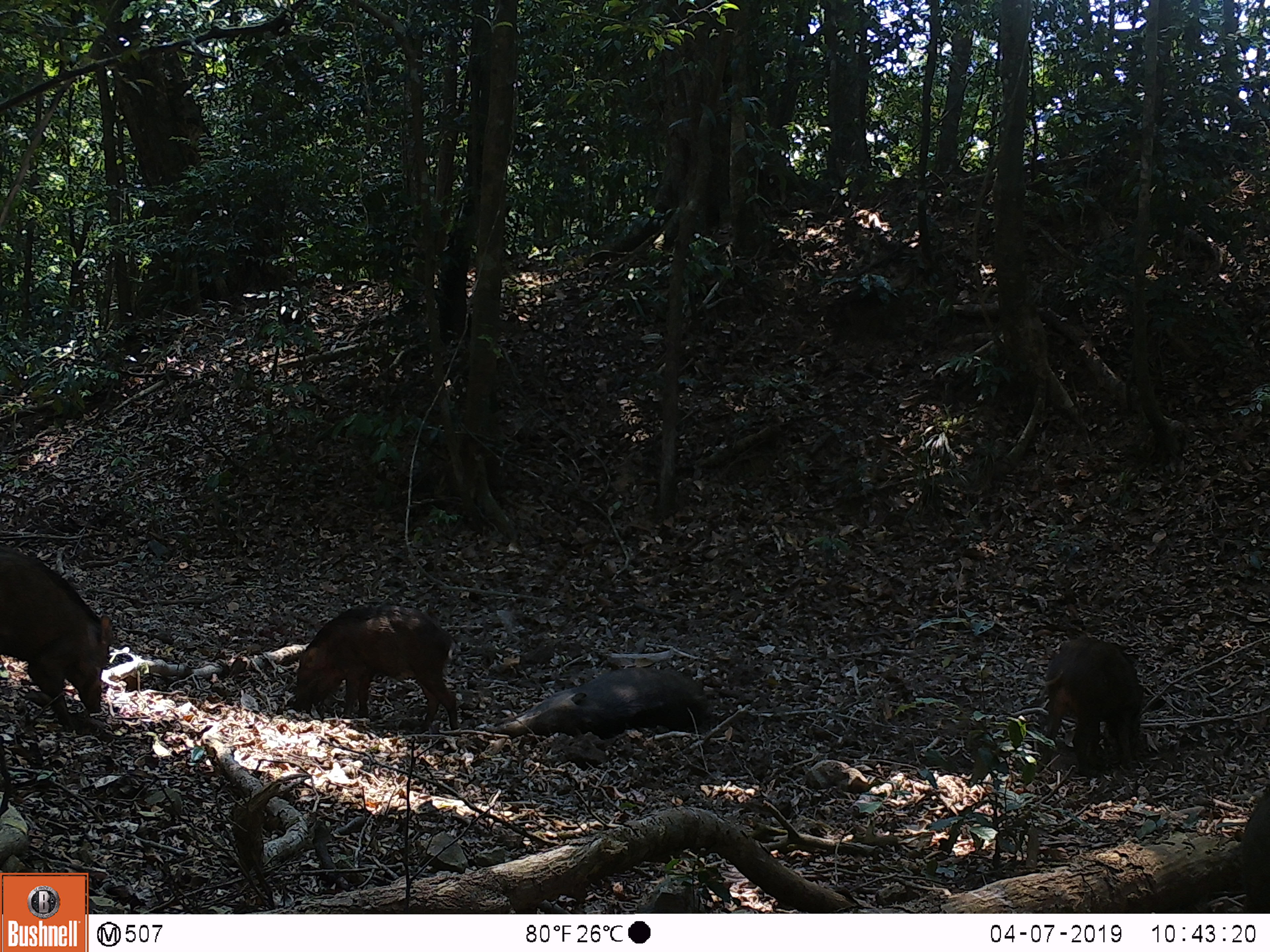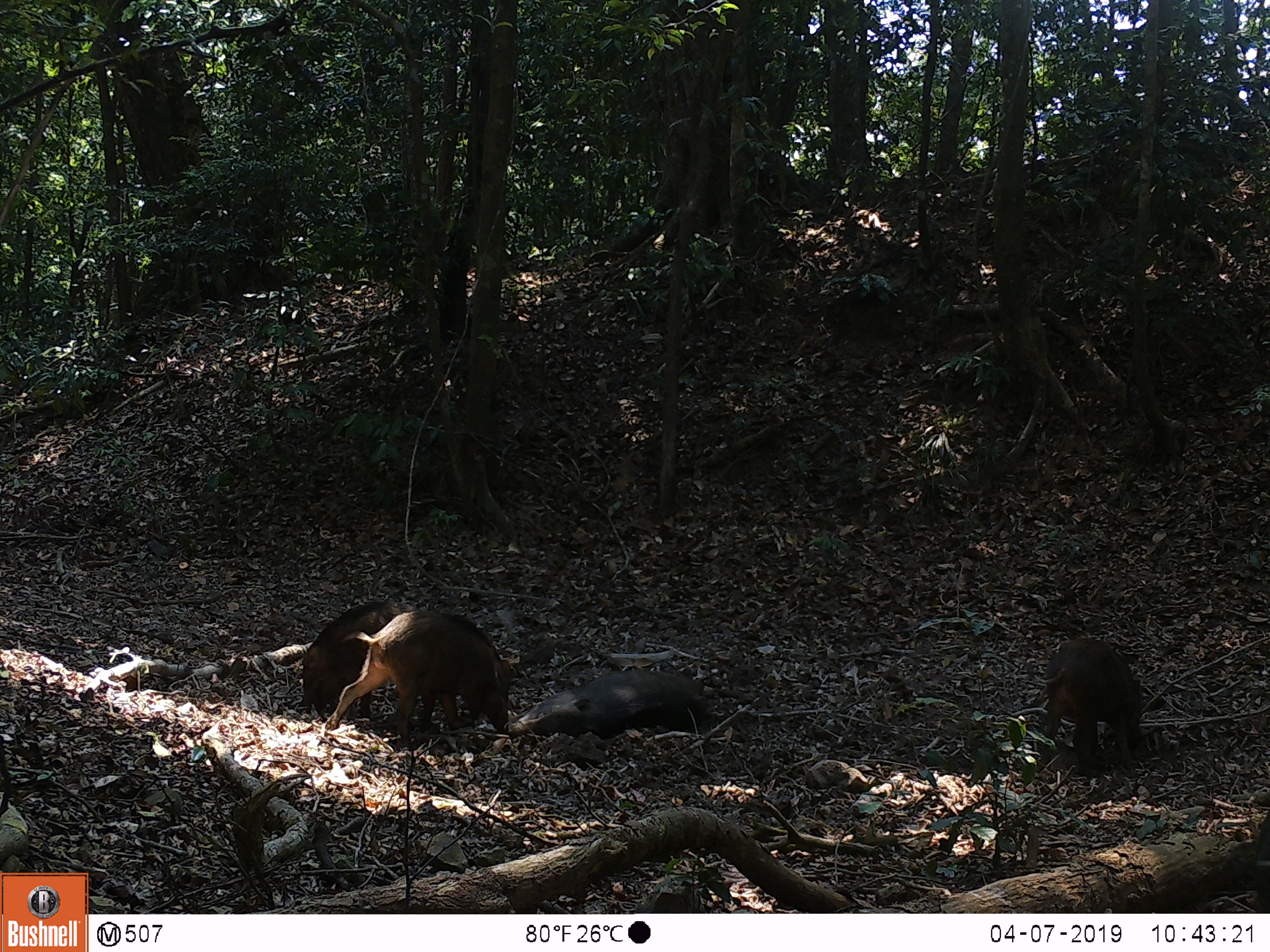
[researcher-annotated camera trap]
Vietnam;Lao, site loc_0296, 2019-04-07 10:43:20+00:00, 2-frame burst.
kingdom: Animalia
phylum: Chordata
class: Mammalia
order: Artiodactyla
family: Suidae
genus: Sus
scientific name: Sus scrofa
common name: eurasian wild pig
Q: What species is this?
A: Eurasian wild pig (Sus scrofa).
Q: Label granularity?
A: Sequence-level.